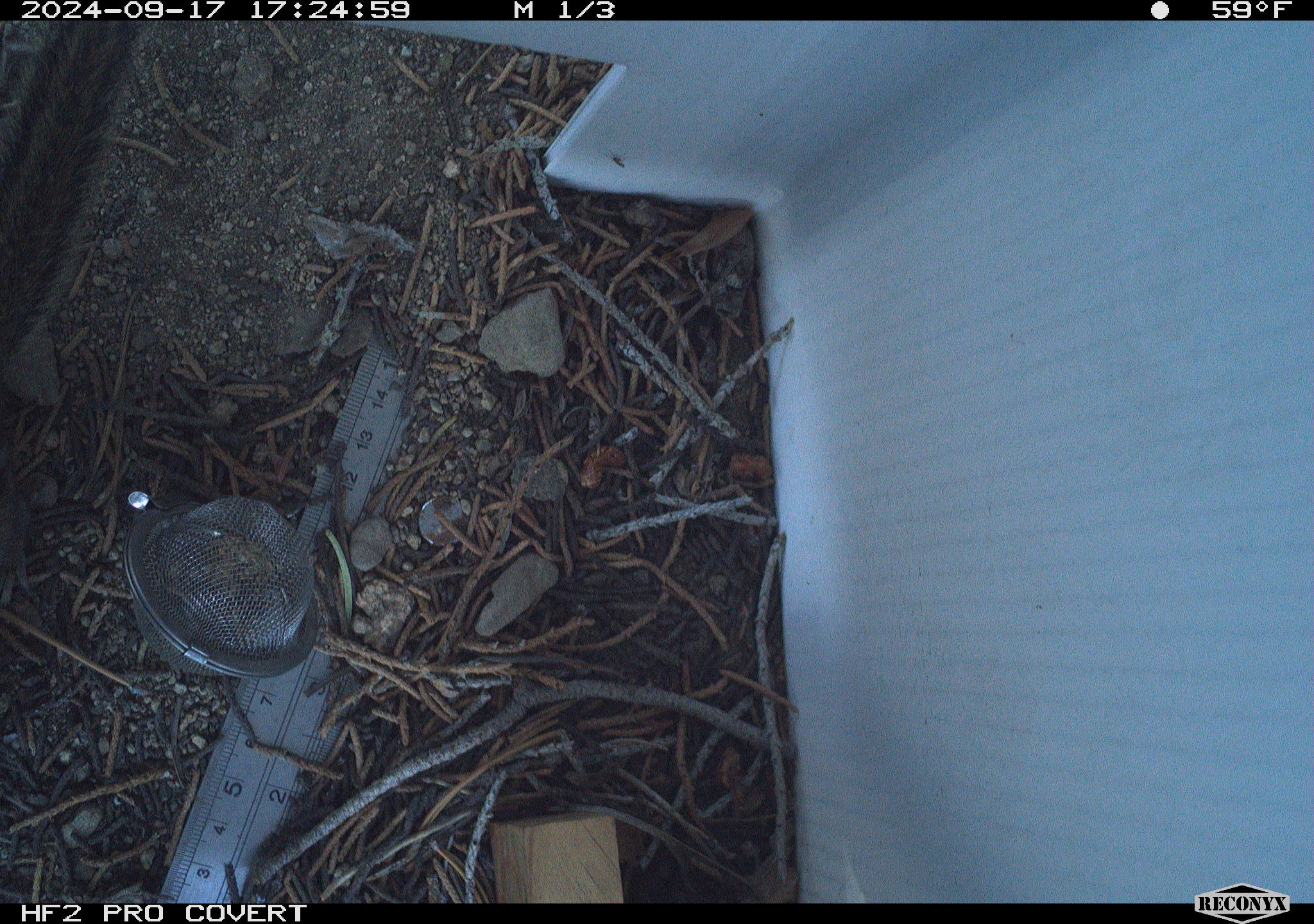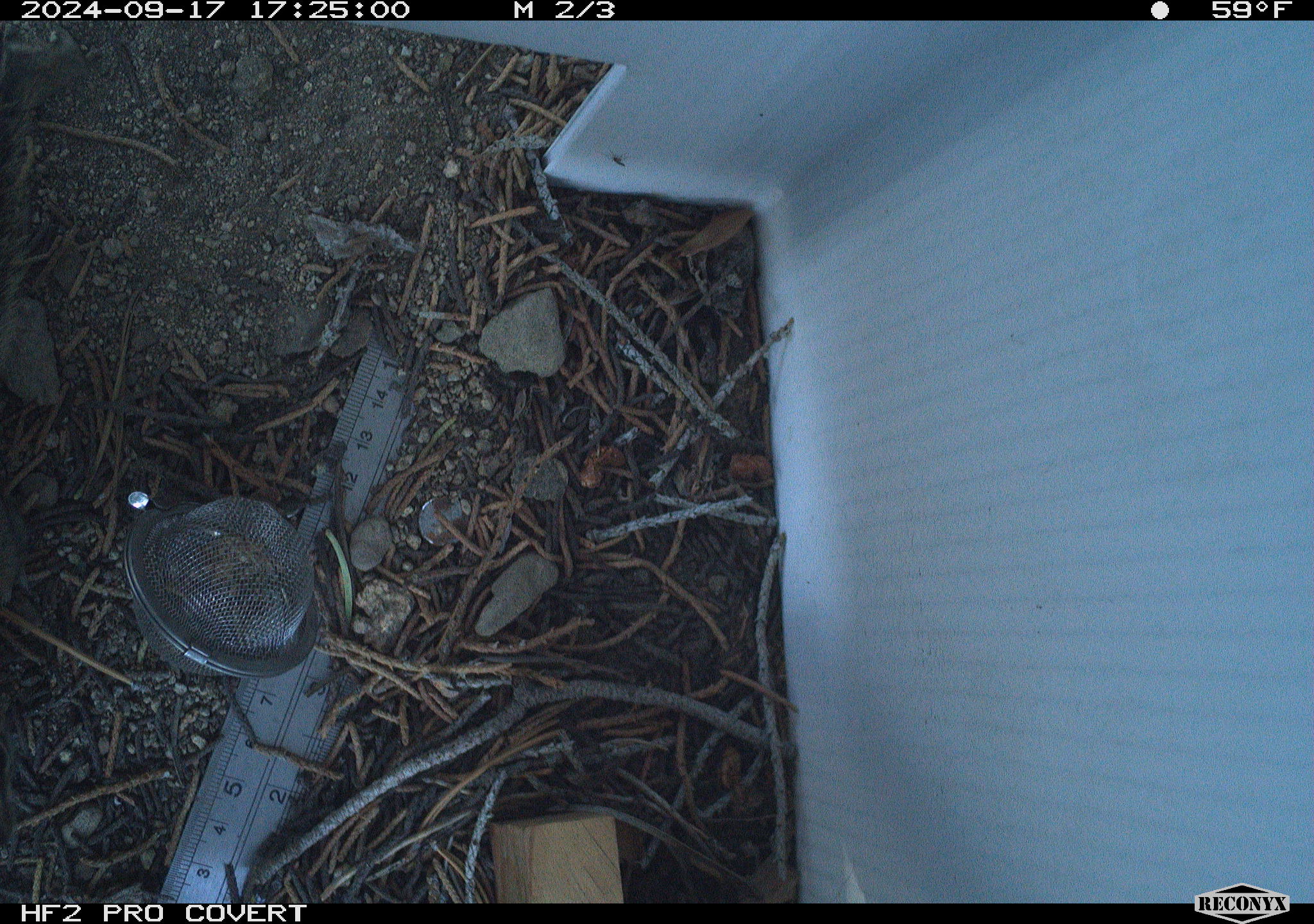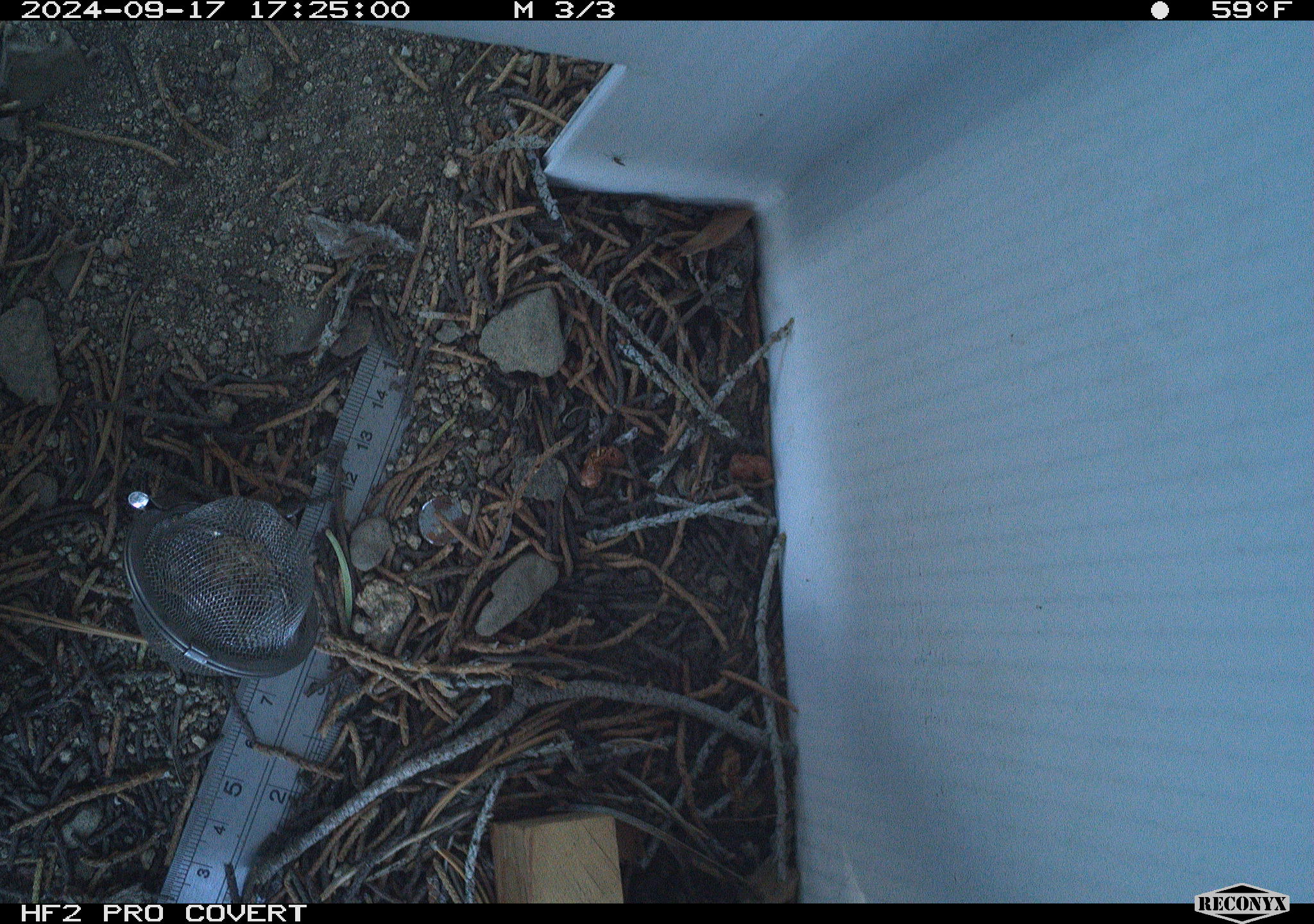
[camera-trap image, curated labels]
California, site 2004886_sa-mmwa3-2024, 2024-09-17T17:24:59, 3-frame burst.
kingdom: Animalia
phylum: Chordata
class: Mammalia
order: Rodentia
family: Sciuridae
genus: Neotamias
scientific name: Neotamias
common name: western chipmunks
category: neotamias species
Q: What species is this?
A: Neotamias species (western chipmunks) (Neotamias).